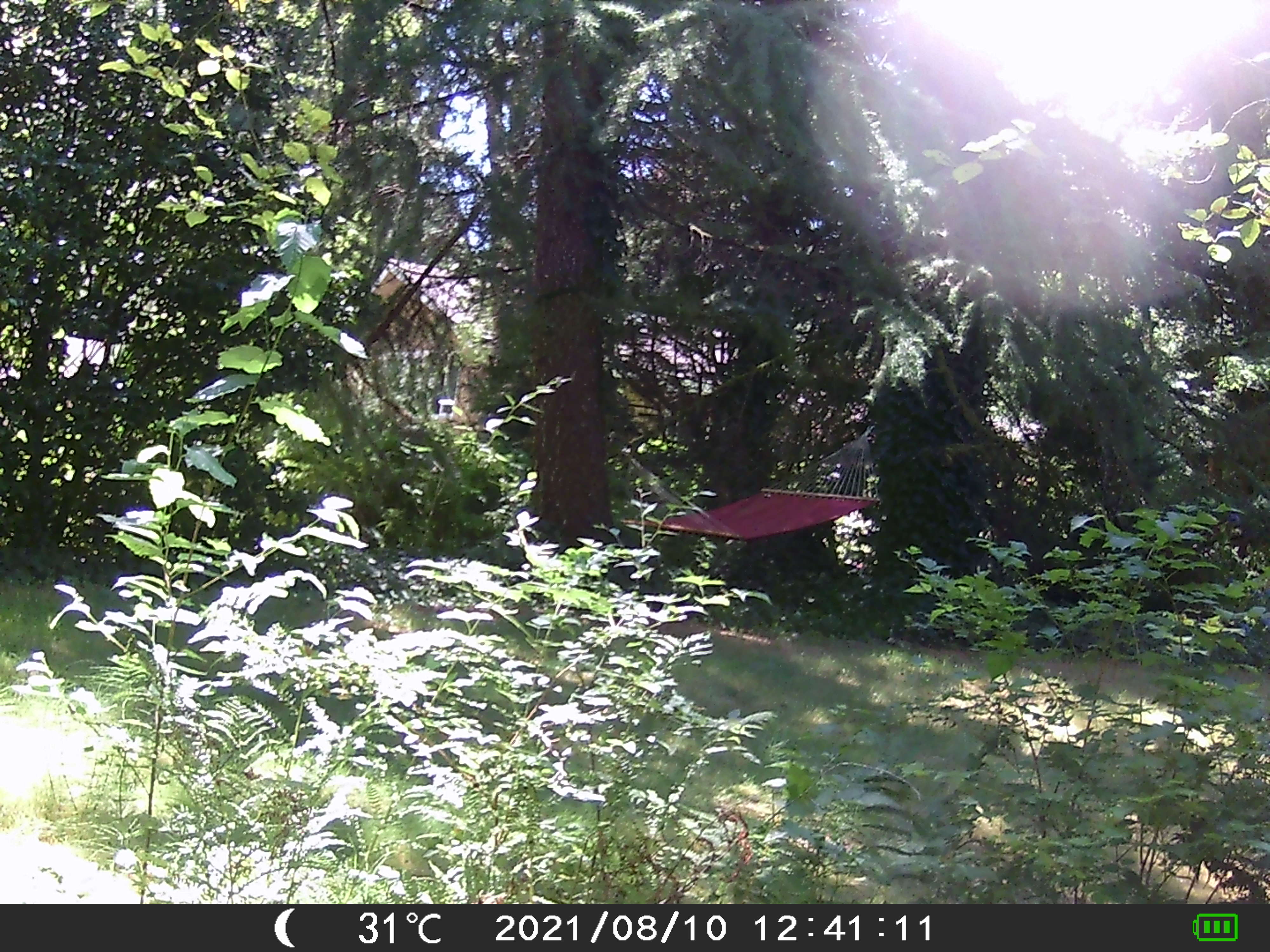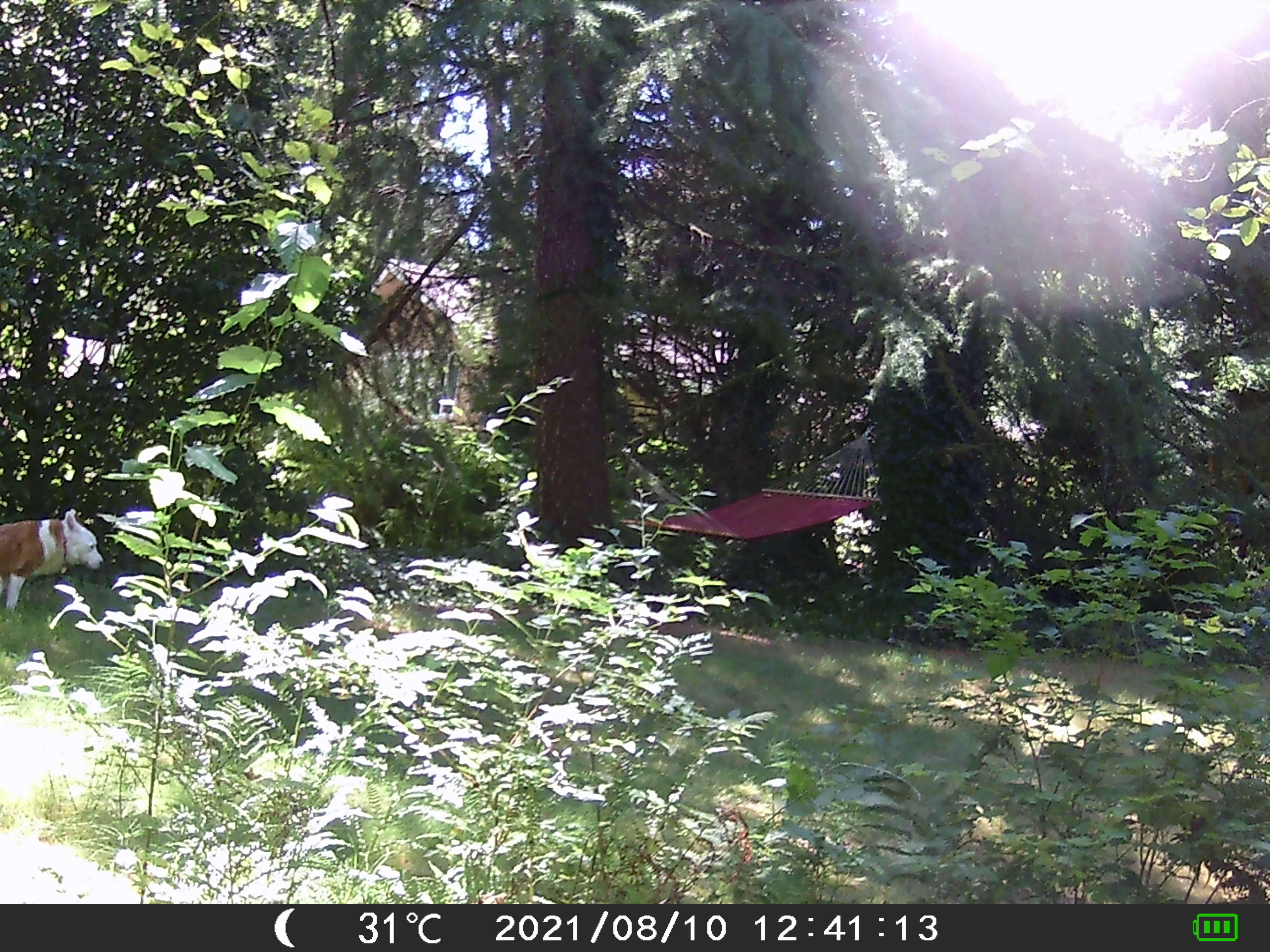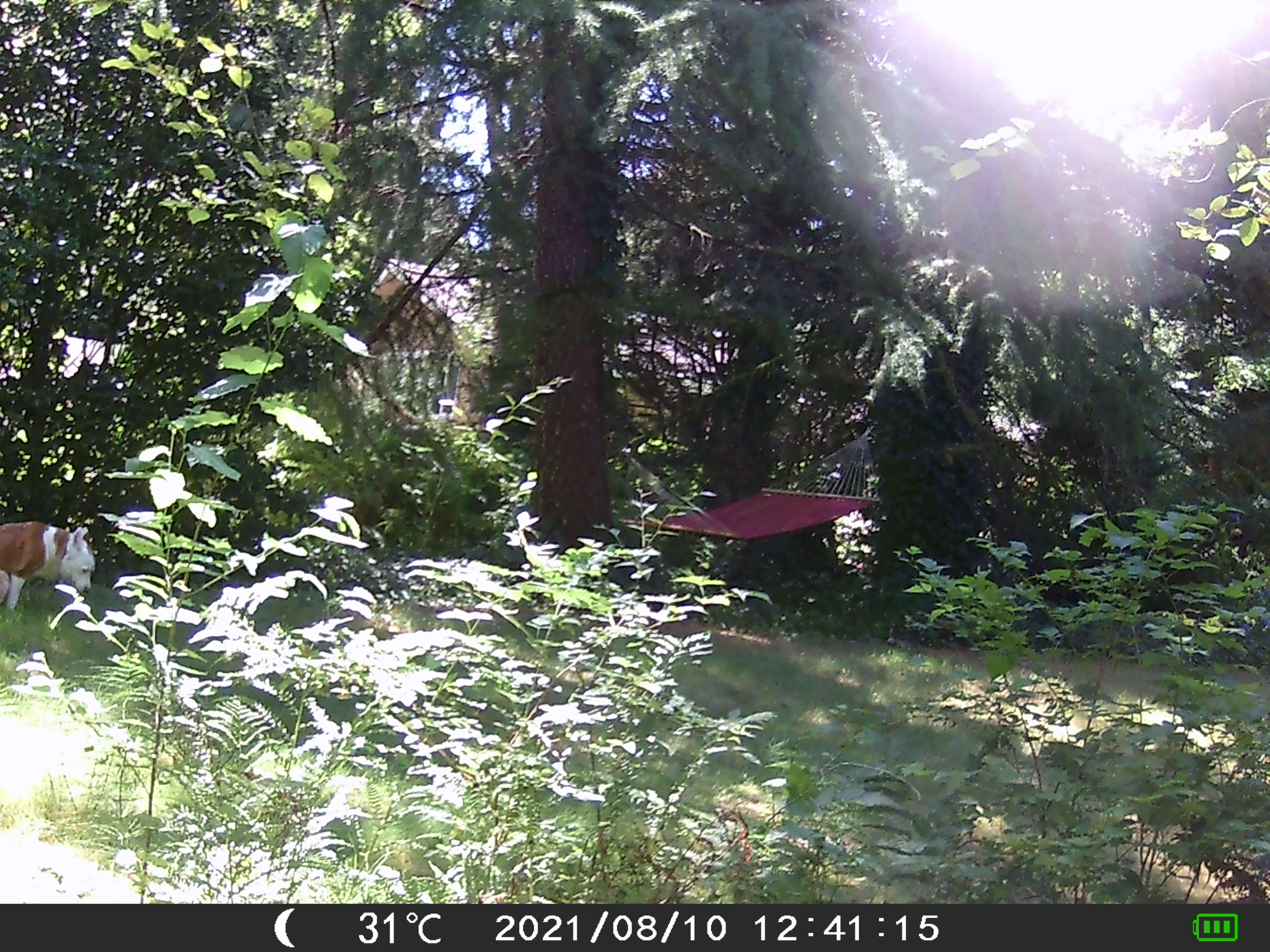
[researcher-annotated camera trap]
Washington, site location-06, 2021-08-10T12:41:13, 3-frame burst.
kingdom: Animalia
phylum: Chordata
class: Mammalia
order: Carnivora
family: Canidae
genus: Canis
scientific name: Canis familiaris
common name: domestic dog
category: dog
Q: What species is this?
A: Dog (domestic dog) (Canis familiaris).